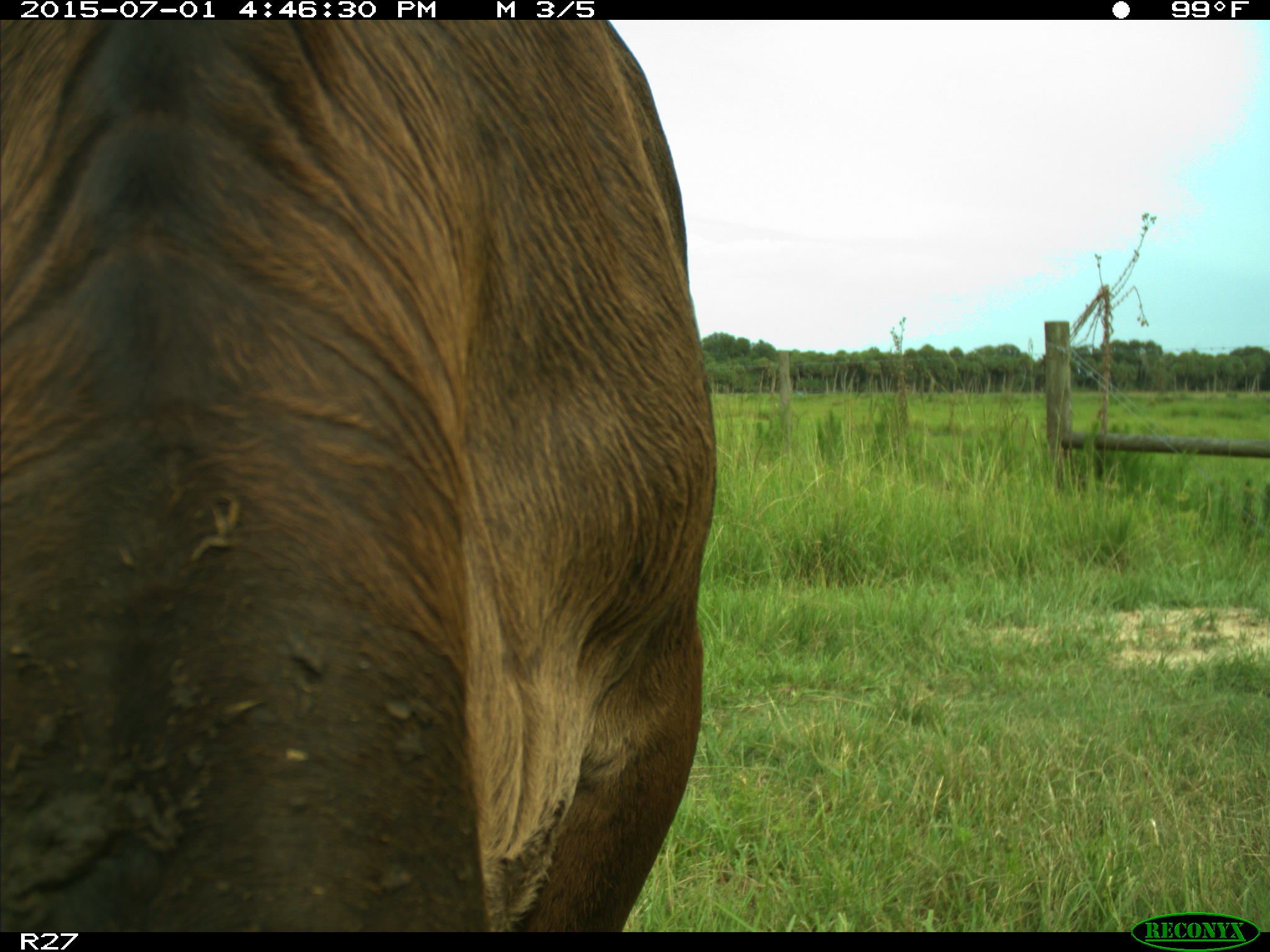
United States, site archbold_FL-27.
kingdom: Animalia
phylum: Chordata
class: Mammalia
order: Artiodactyla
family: Bovidae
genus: Bos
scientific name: Bos taurus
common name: domestic cow